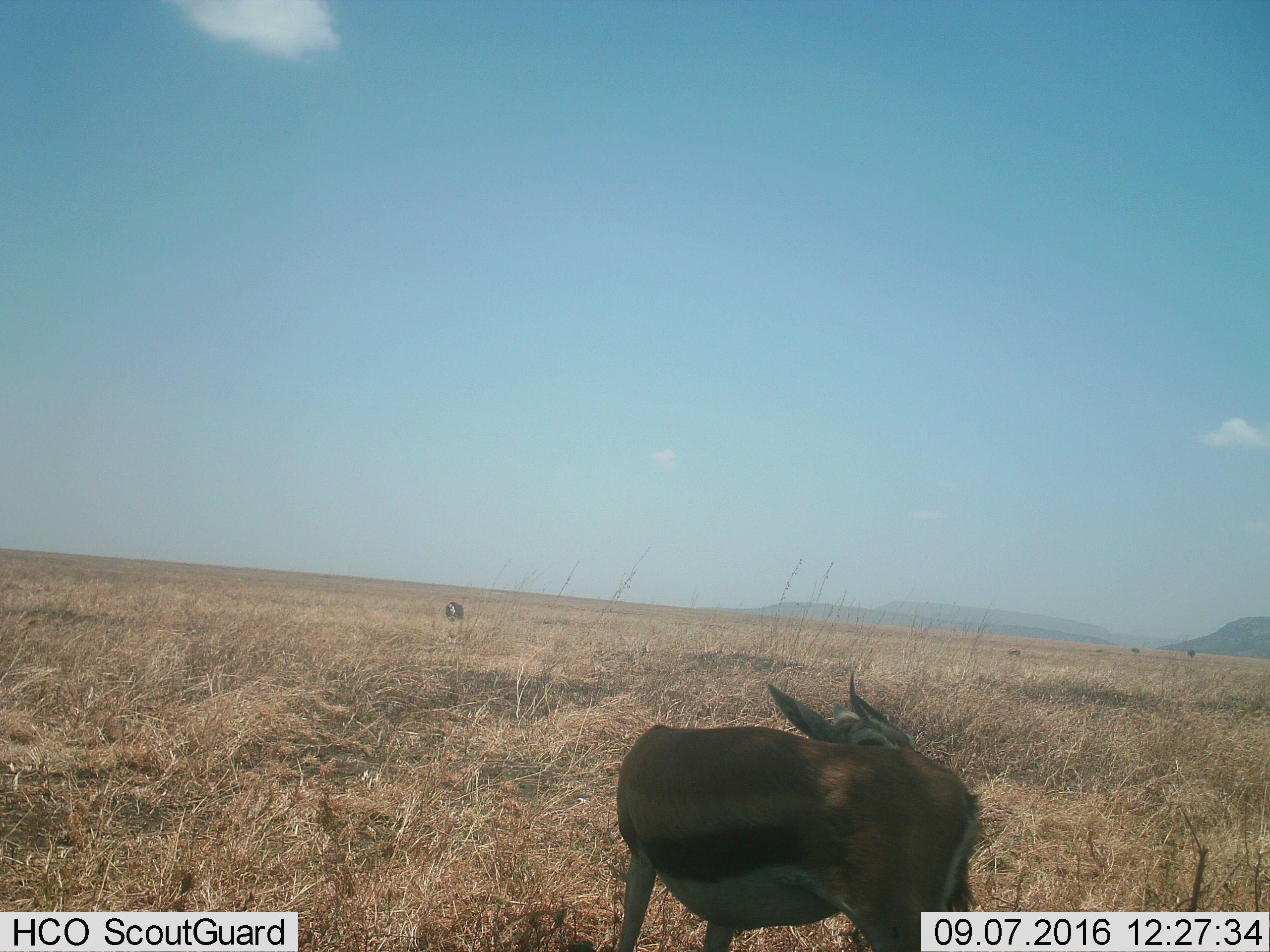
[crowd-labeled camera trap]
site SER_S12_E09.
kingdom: Animalia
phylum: Chordata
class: Mammalia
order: Artiodactyla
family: Bovidae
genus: Eudorcas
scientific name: Eudorcas thomsonii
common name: thomson's gazelle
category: gazellethomsons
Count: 2.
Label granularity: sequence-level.